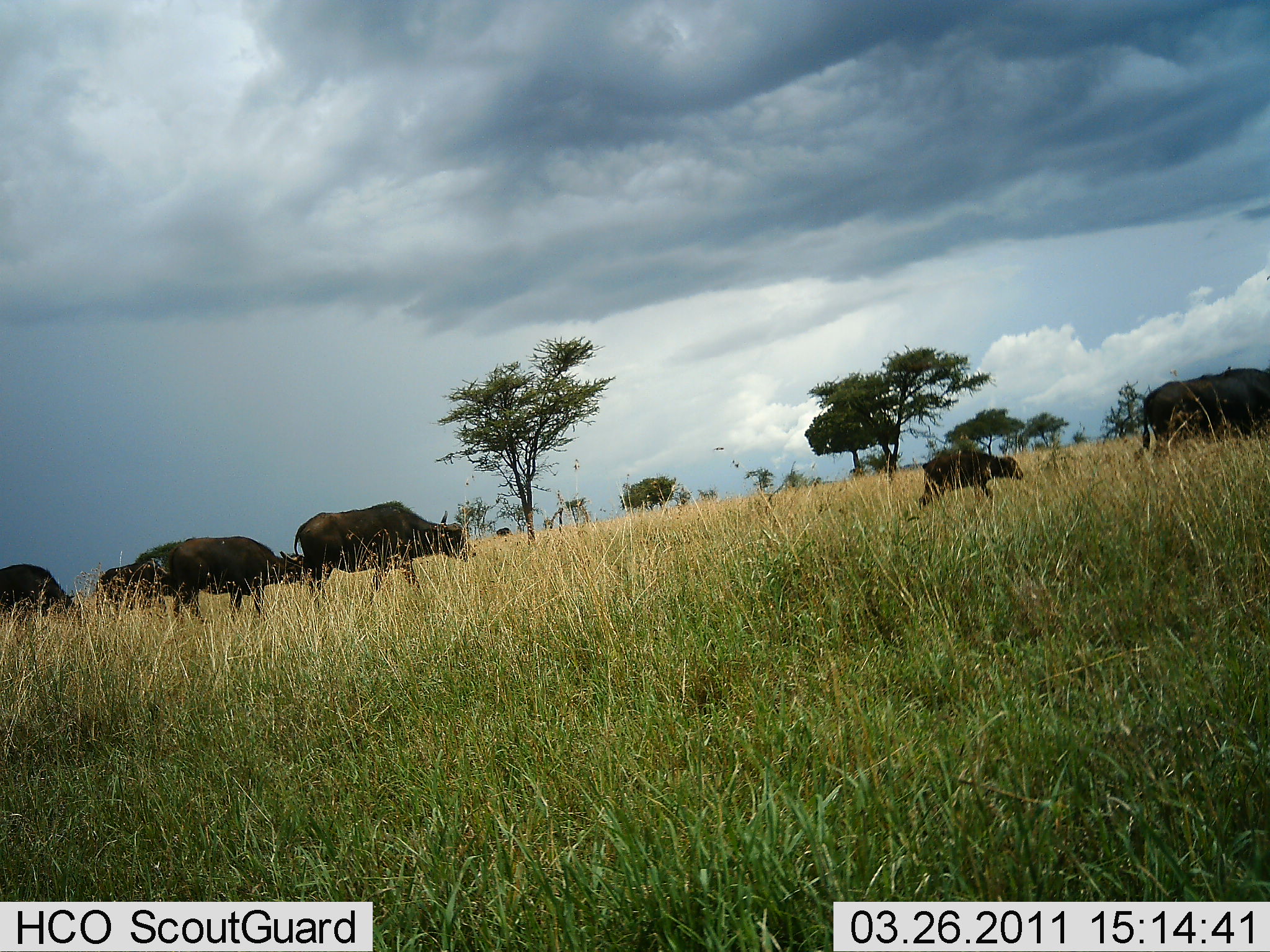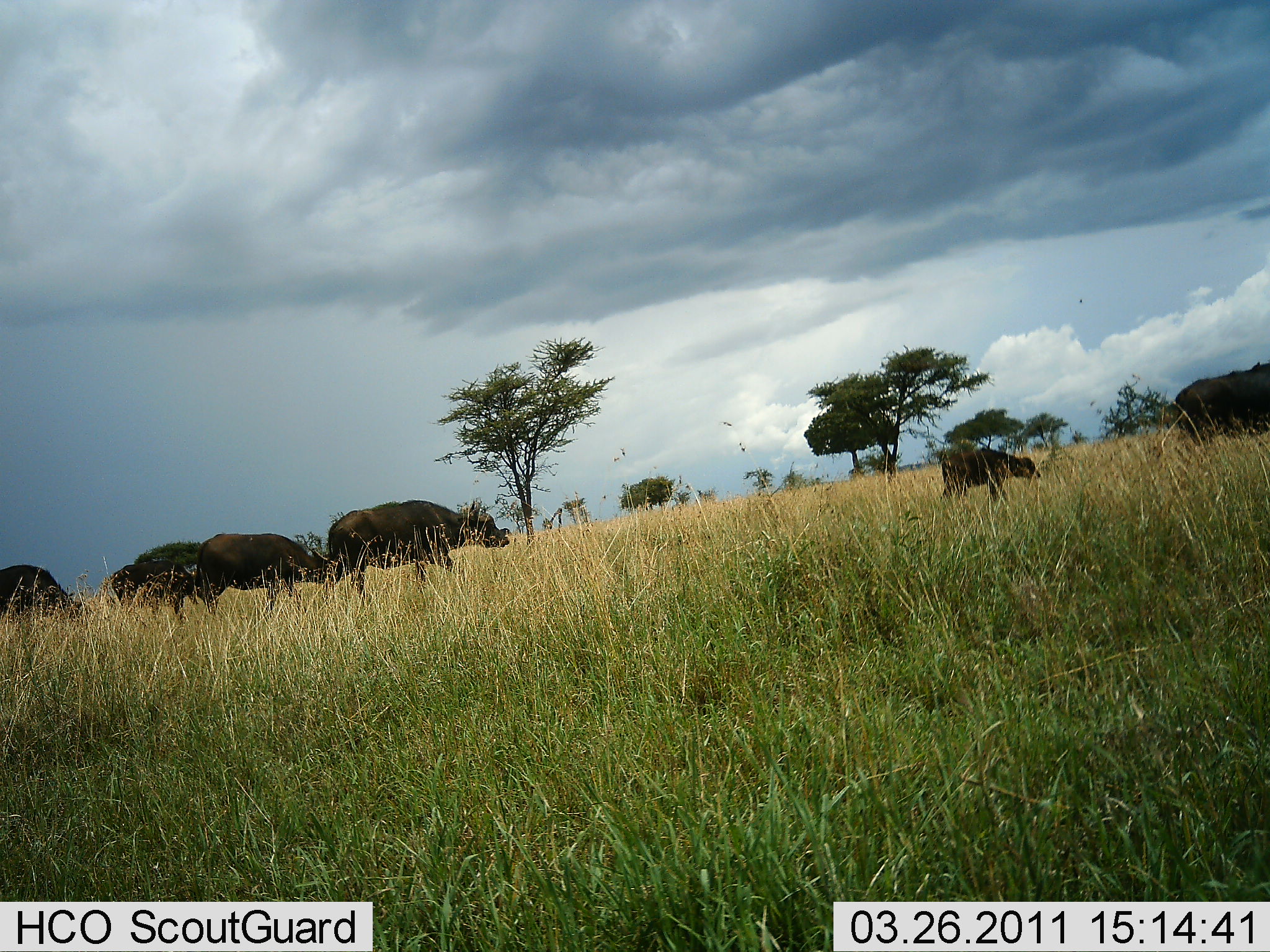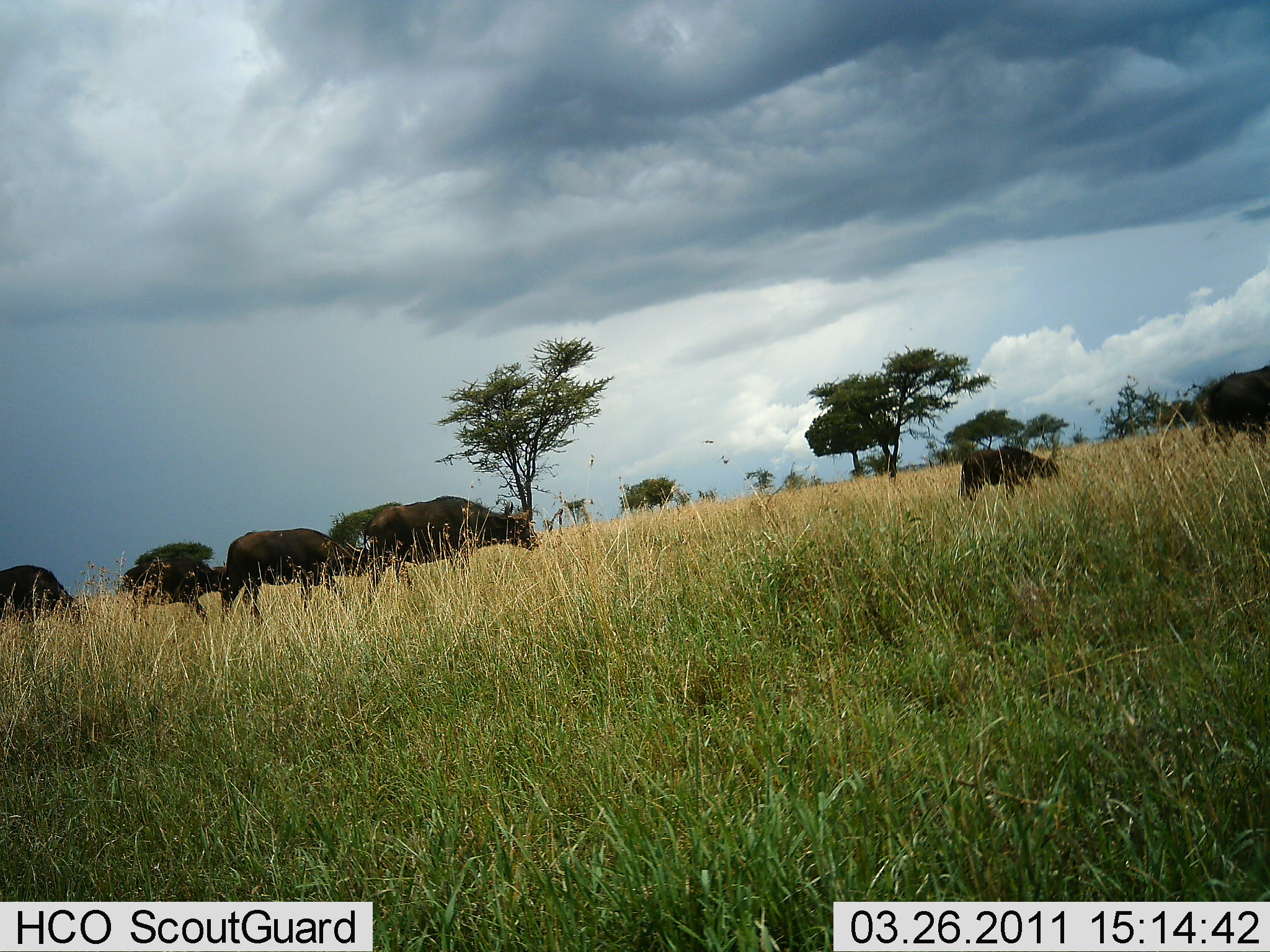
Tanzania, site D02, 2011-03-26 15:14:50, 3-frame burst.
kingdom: Animalia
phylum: Chordata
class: Mammalia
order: Artiodactyla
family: Bovidae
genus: Syncerus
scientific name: Syncerus caffer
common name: cape buffalo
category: buffalo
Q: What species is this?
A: Buffalo (cape buffalo) (Syncerus caffer).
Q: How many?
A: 6.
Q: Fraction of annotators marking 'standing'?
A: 8%.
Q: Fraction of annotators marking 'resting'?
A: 0%.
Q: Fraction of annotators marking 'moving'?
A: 100%.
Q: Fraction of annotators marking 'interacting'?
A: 0%.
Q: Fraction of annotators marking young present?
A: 54%.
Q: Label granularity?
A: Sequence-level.